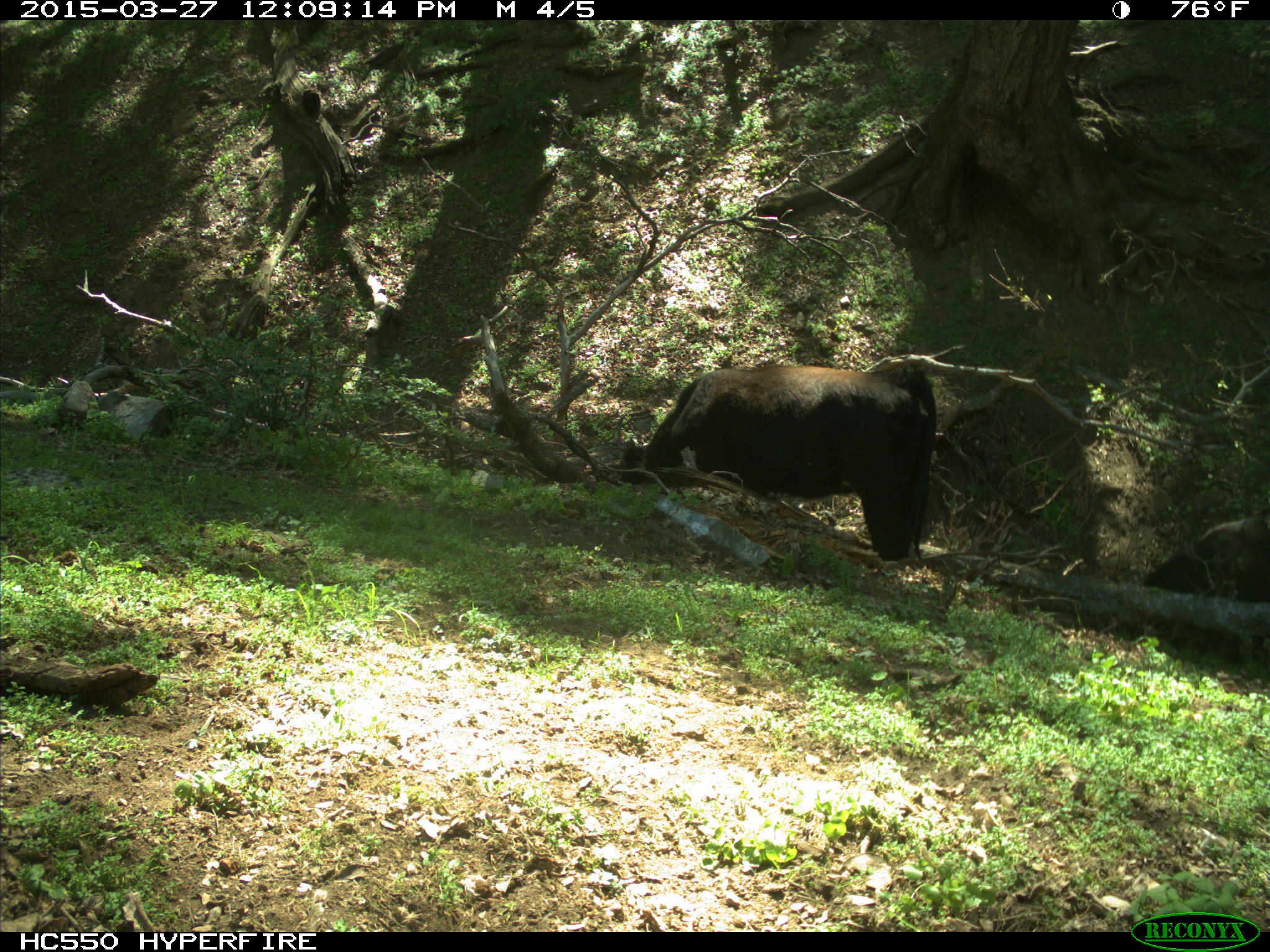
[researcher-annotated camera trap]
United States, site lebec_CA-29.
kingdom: Animalia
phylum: Chordata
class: Mammalia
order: Artiodactyla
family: Bovidae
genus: Bos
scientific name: Bos taurus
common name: domestic cow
Bos taurus (domestic cow).